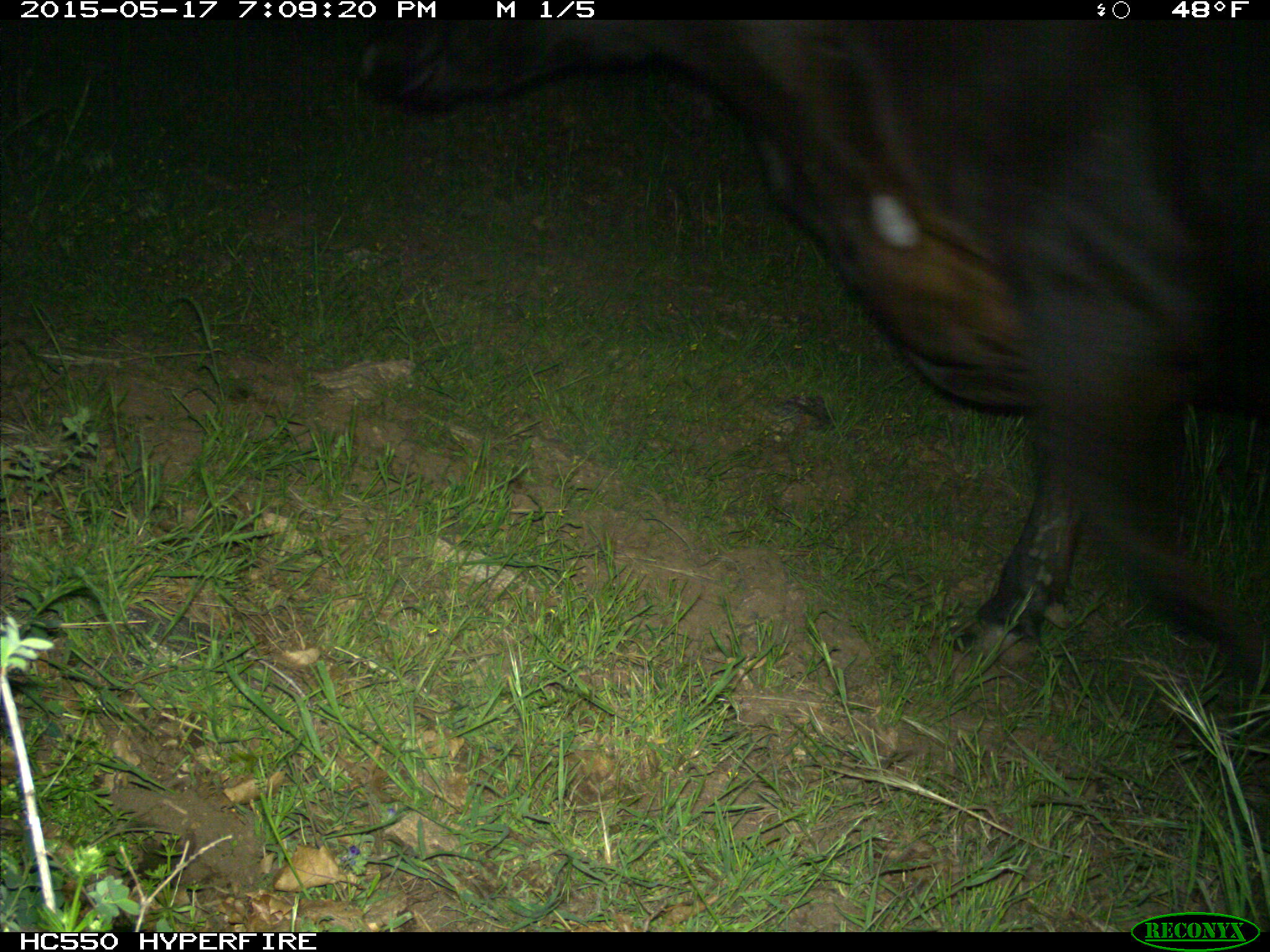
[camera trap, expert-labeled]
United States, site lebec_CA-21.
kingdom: Animalia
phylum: Chordata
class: Mammalia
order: Artiodactyla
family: Bovidae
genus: Bos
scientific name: Bos taurus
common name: domestic cow